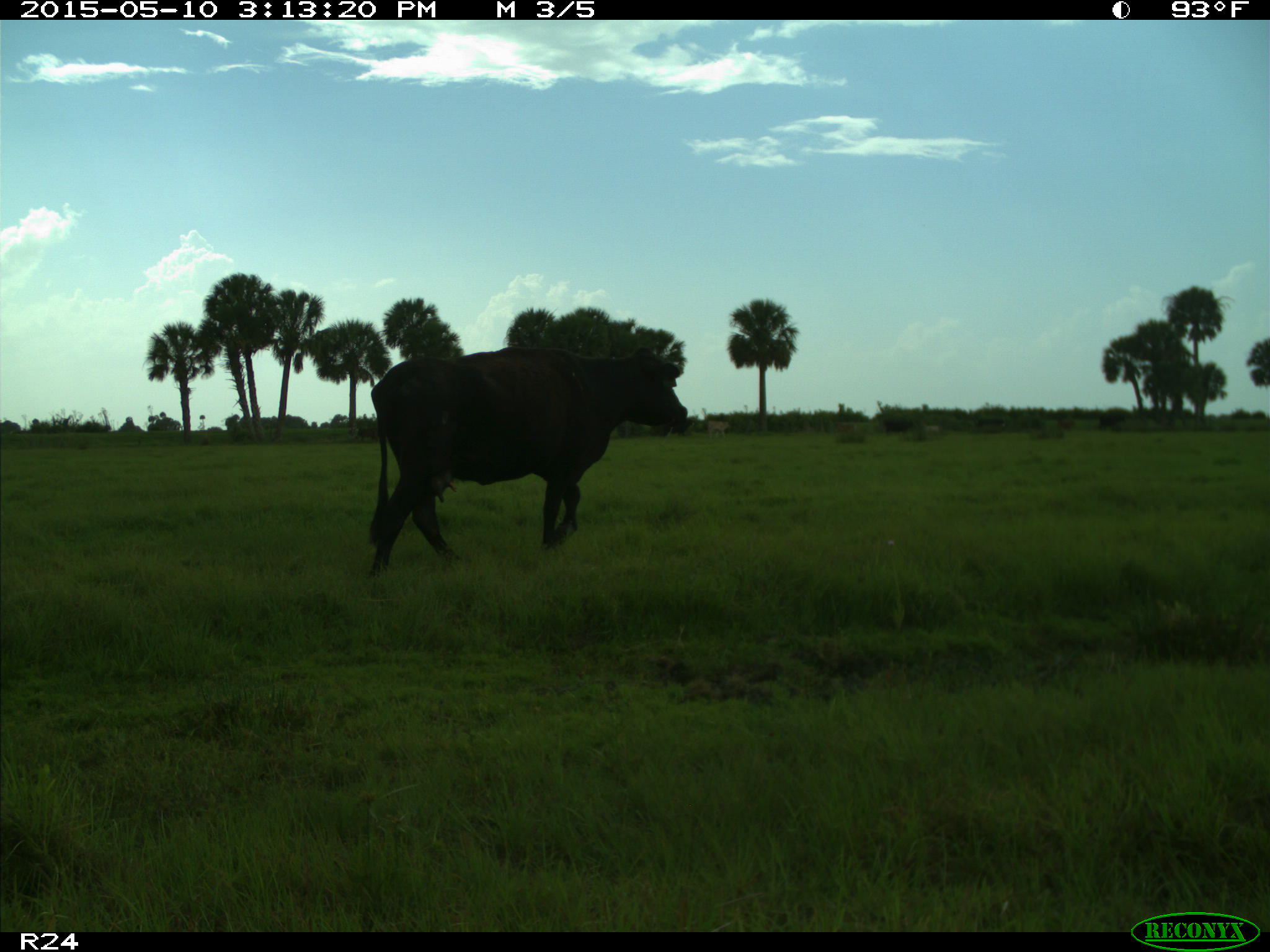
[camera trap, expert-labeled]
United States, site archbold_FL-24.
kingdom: Animalia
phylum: Chordata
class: Mammalia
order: Artiodactyla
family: Bovidae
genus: Bos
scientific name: Bos taurus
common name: domestic cow